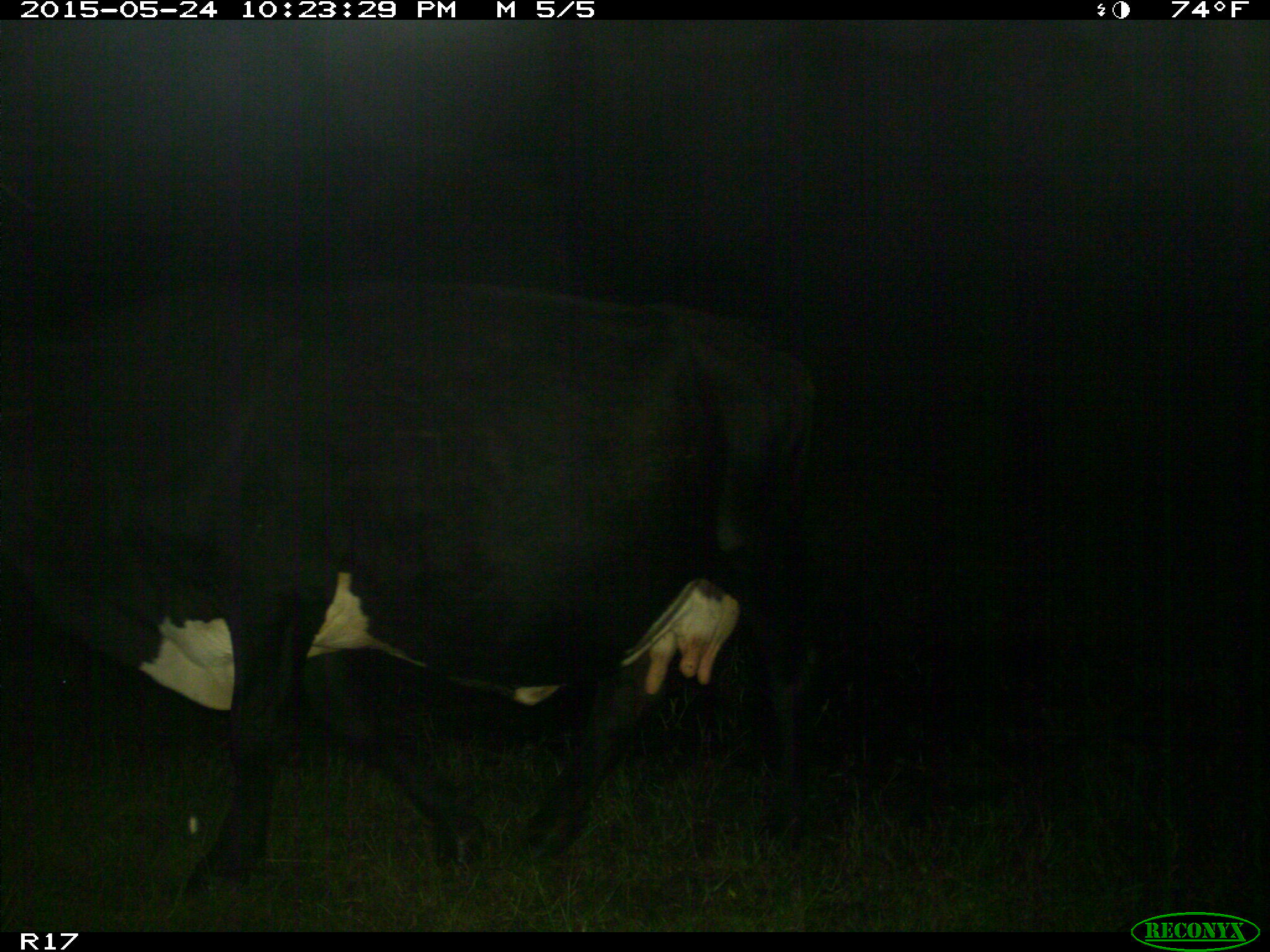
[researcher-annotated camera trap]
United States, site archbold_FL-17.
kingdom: Animalia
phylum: Chordata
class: Mammalia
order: Artiodactyla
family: Bovidae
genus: Bos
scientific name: Bos taurus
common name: domestic cow